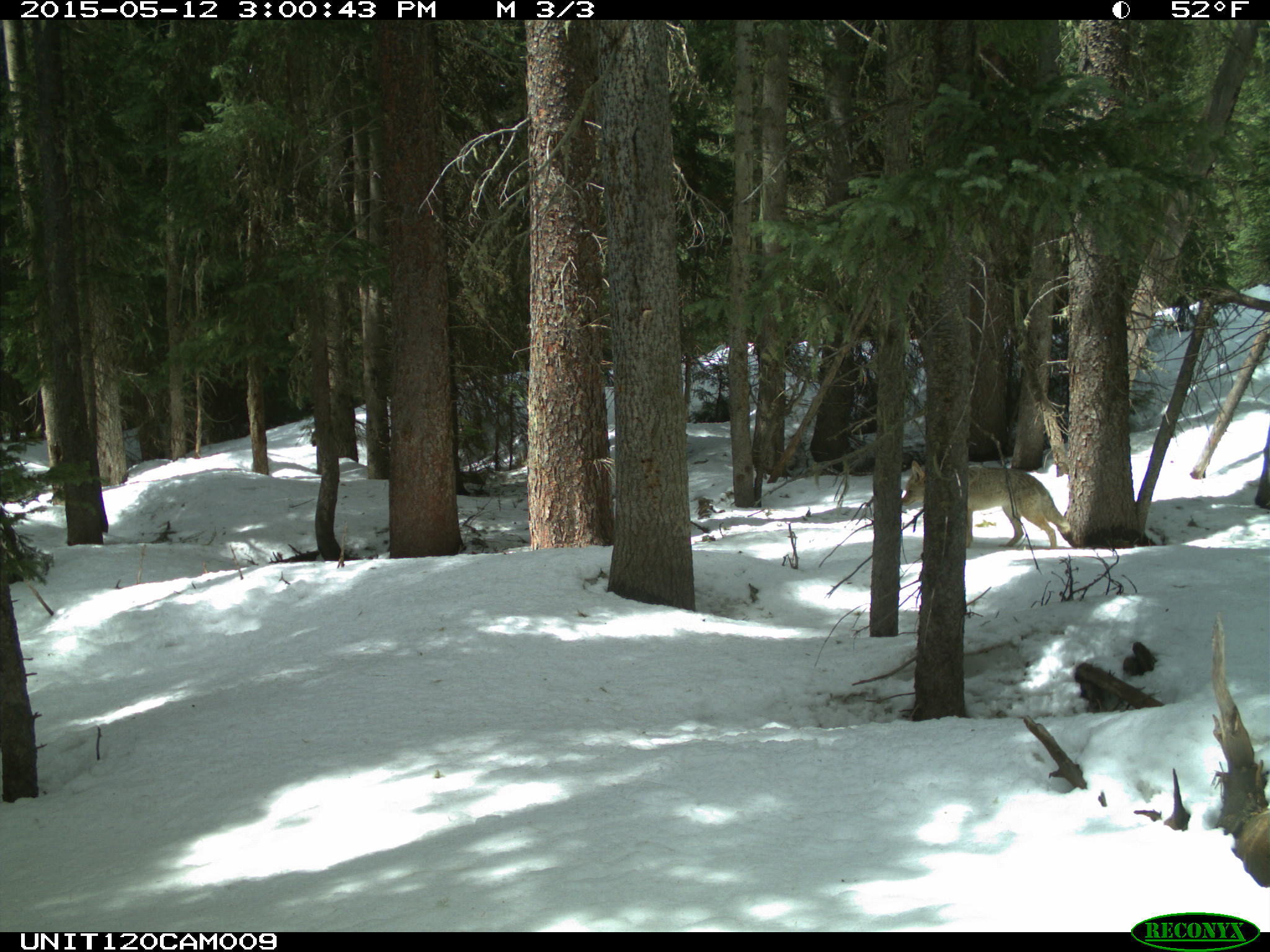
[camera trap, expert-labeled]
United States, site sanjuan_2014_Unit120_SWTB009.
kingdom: Animalia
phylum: Chordata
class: Mammalia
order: Carnivora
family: Canidae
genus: Canis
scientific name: Canis latrans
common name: coyote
Canis latrans (coyote).